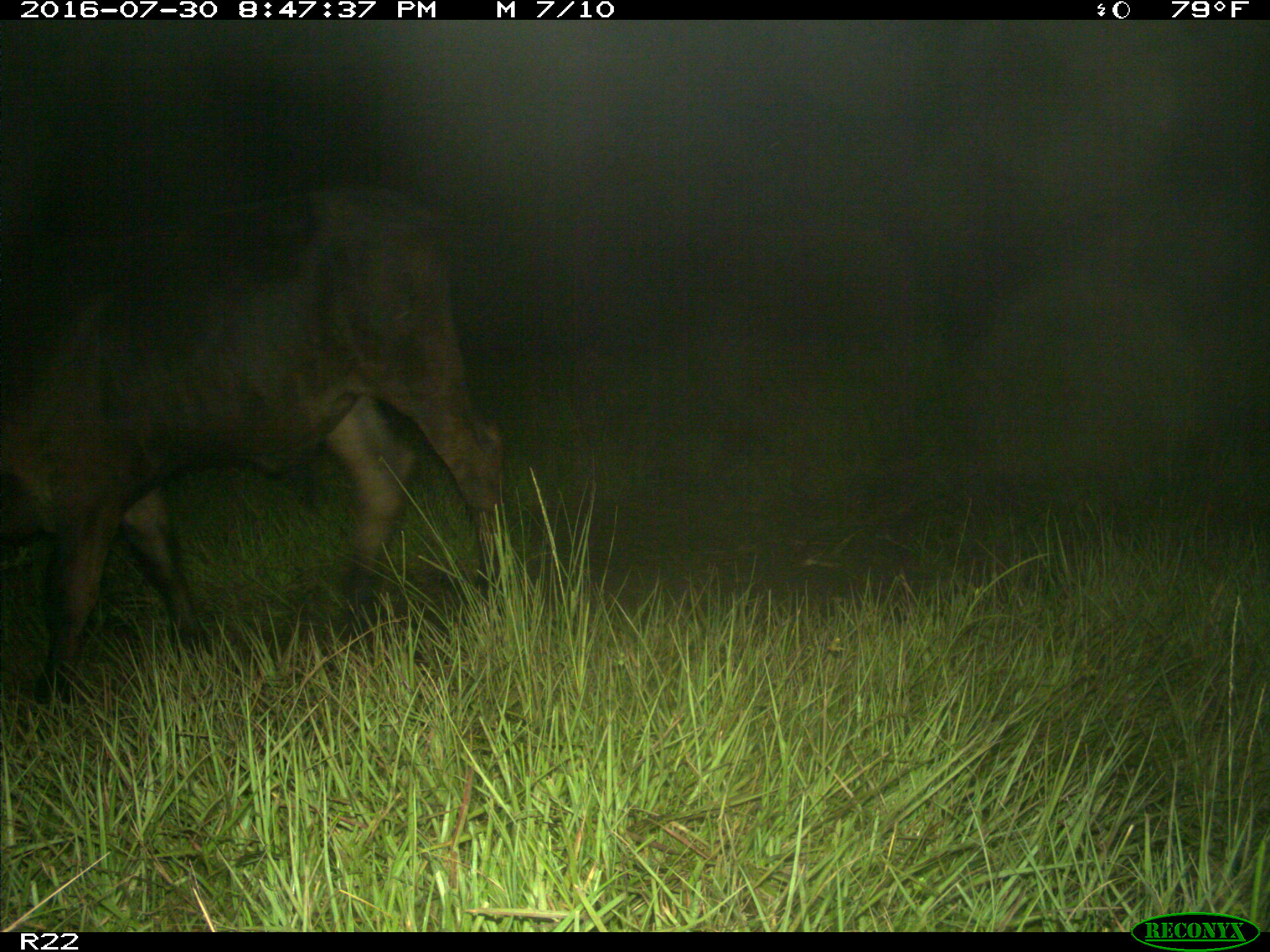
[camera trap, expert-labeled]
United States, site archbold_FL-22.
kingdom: Animalia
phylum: Chordata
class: Mammalia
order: Artiodactyla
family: Bovidae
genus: Bos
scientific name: Bos taurus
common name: domestic cow